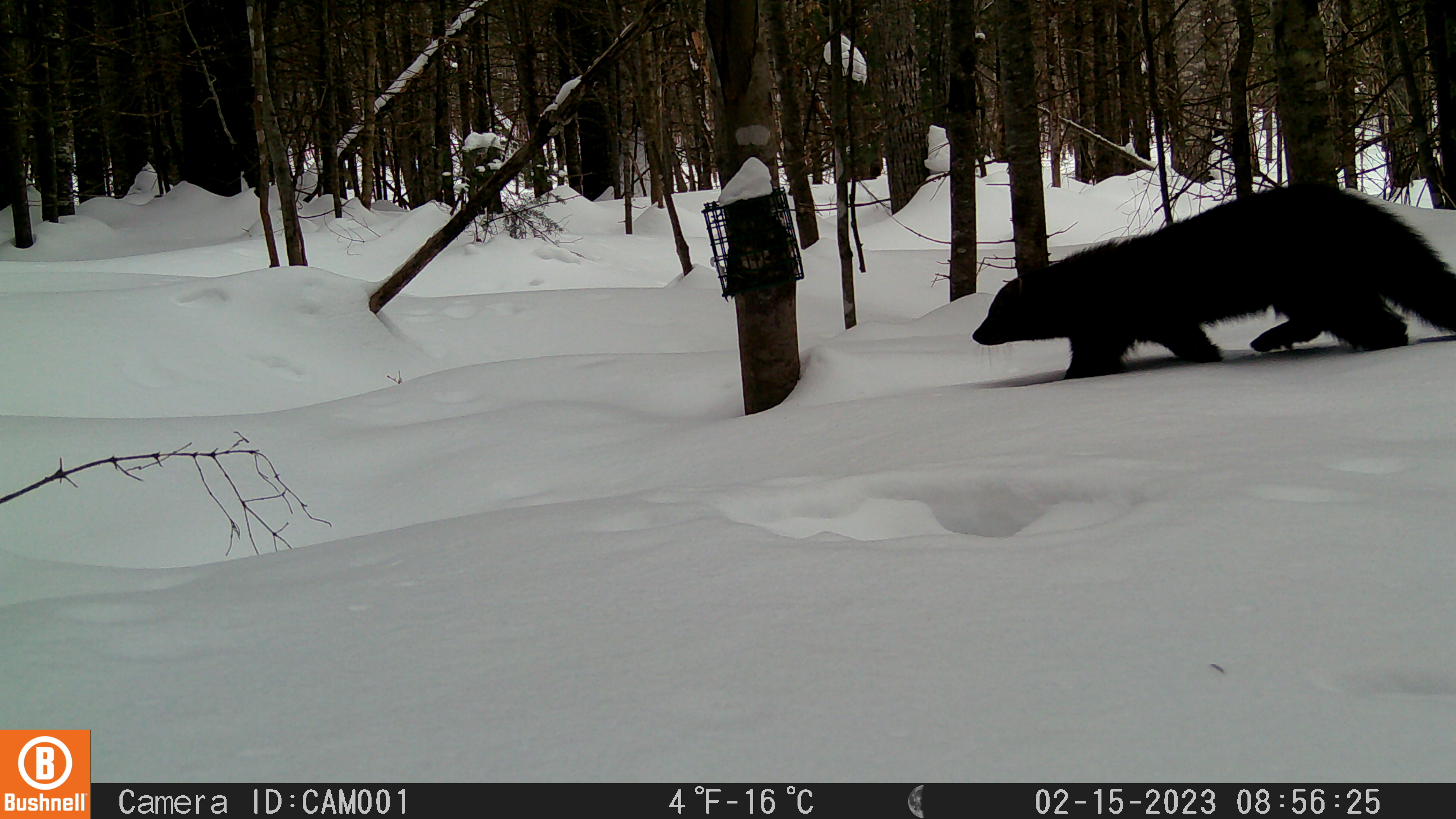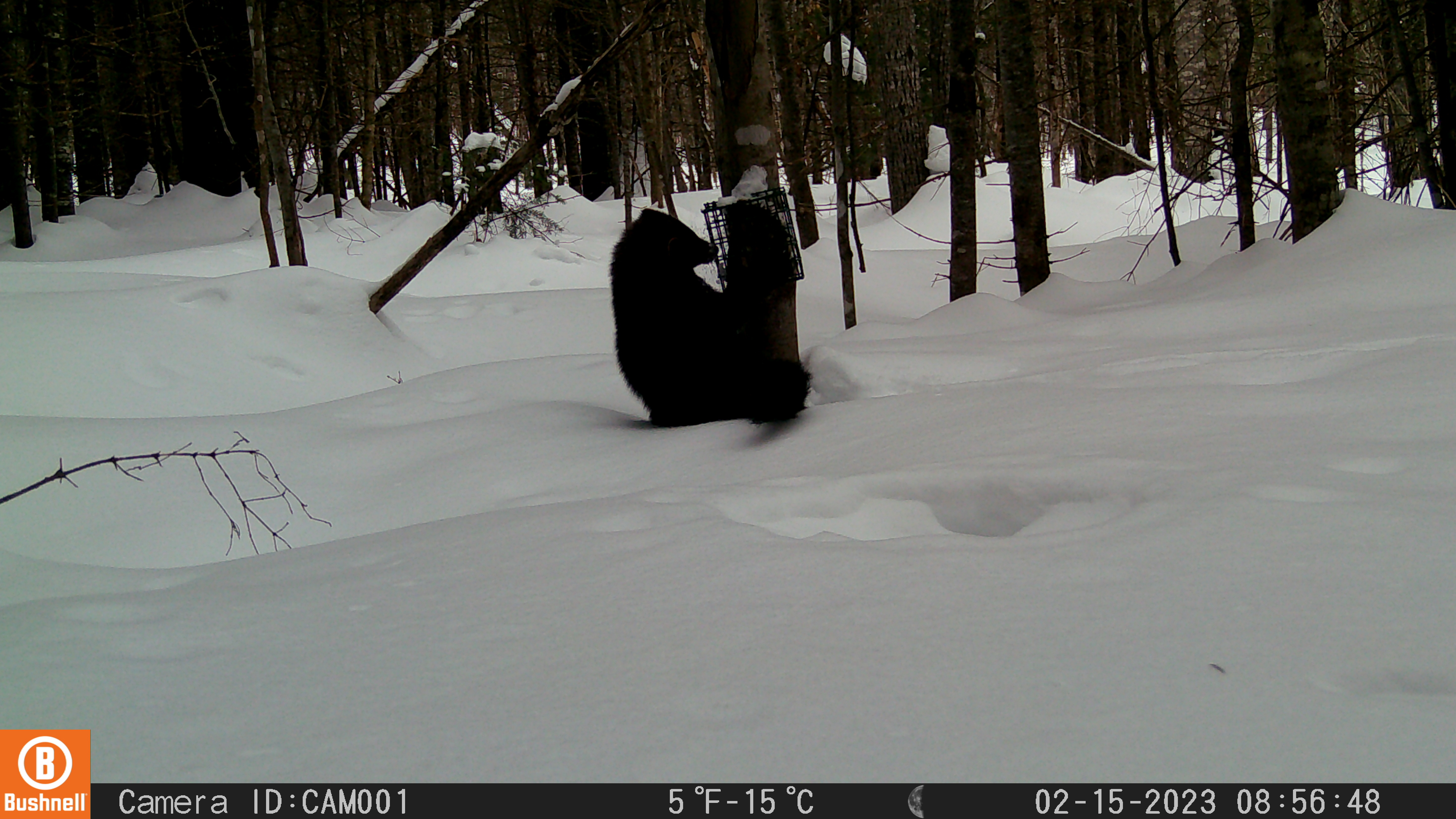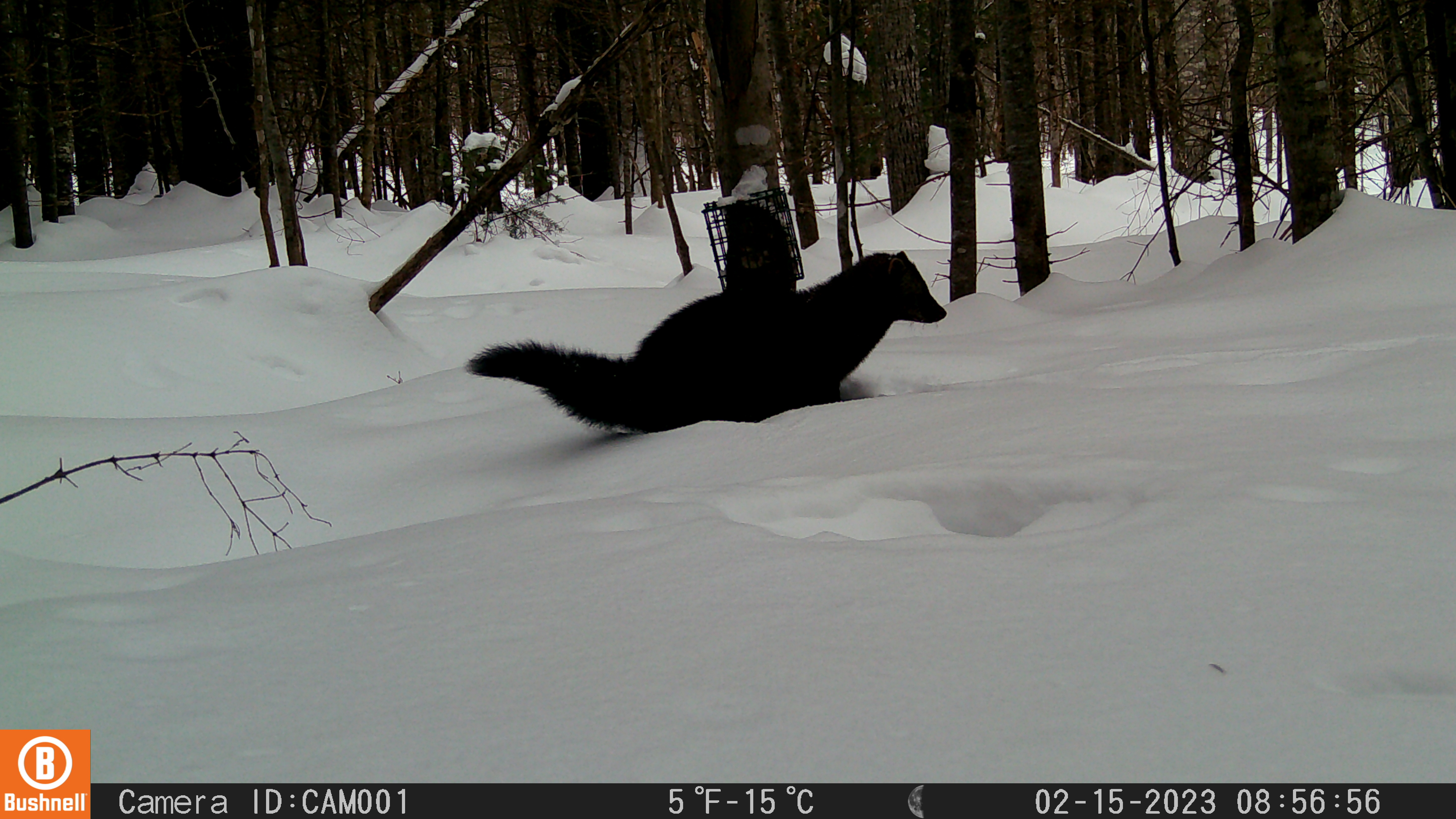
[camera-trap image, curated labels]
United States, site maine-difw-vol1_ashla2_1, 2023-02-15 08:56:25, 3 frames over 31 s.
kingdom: Animalia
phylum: Chordata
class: Mammalia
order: Carnivora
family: Mustelidae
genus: Pekania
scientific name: Pekania pennanti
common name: fisher